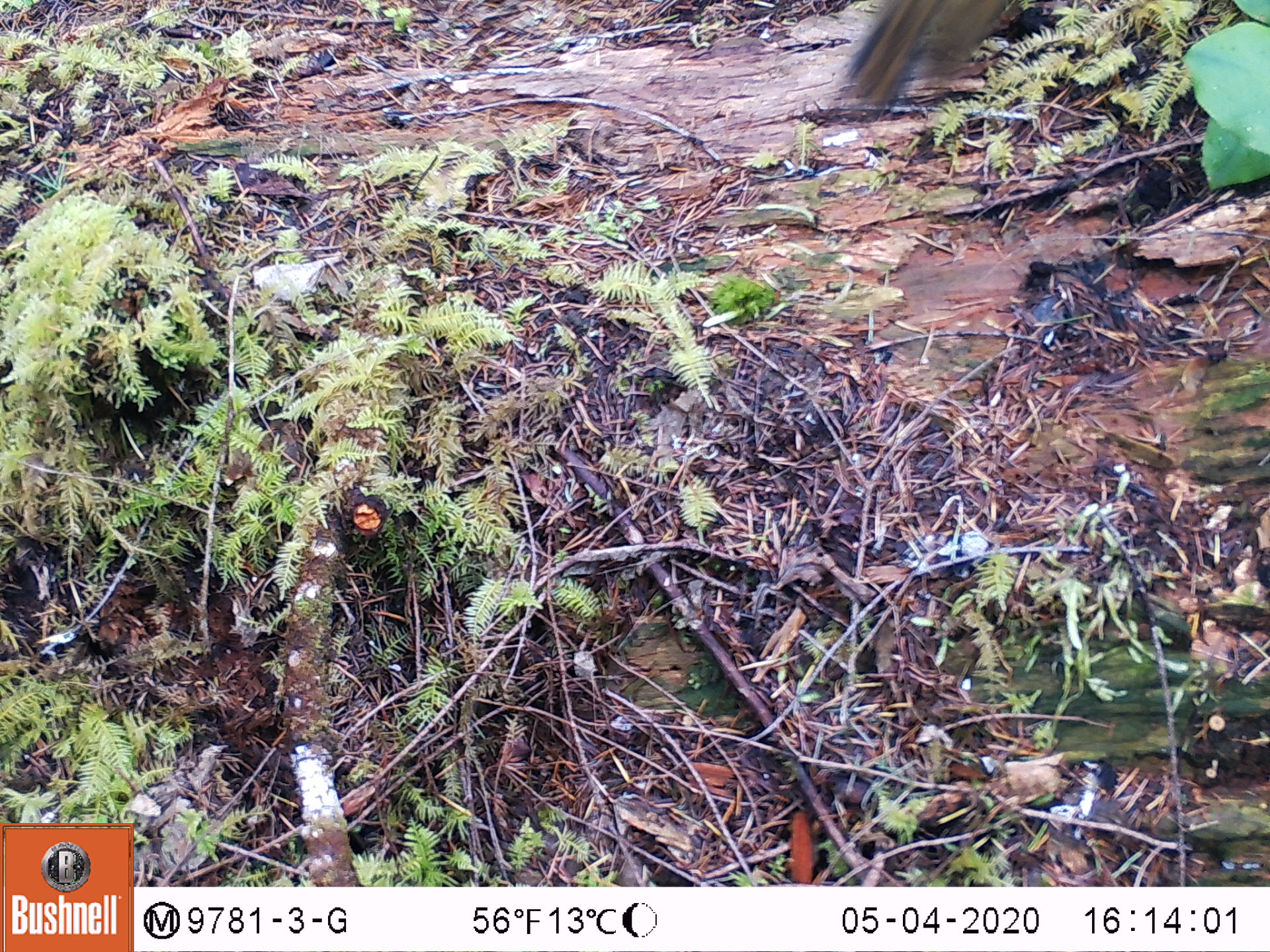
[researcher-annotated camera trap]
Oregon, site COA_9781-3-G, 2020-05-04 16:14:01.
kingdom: Animalia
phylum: Chordata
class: Mammalia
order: Rodentia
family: Sciuridae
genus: Neotamias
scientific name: Neotamias townsendii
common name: townsend's chipmunk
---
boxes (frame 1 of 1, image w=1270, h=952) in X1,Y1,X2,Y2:
townsend's chipmunk: 836,0,1026,115